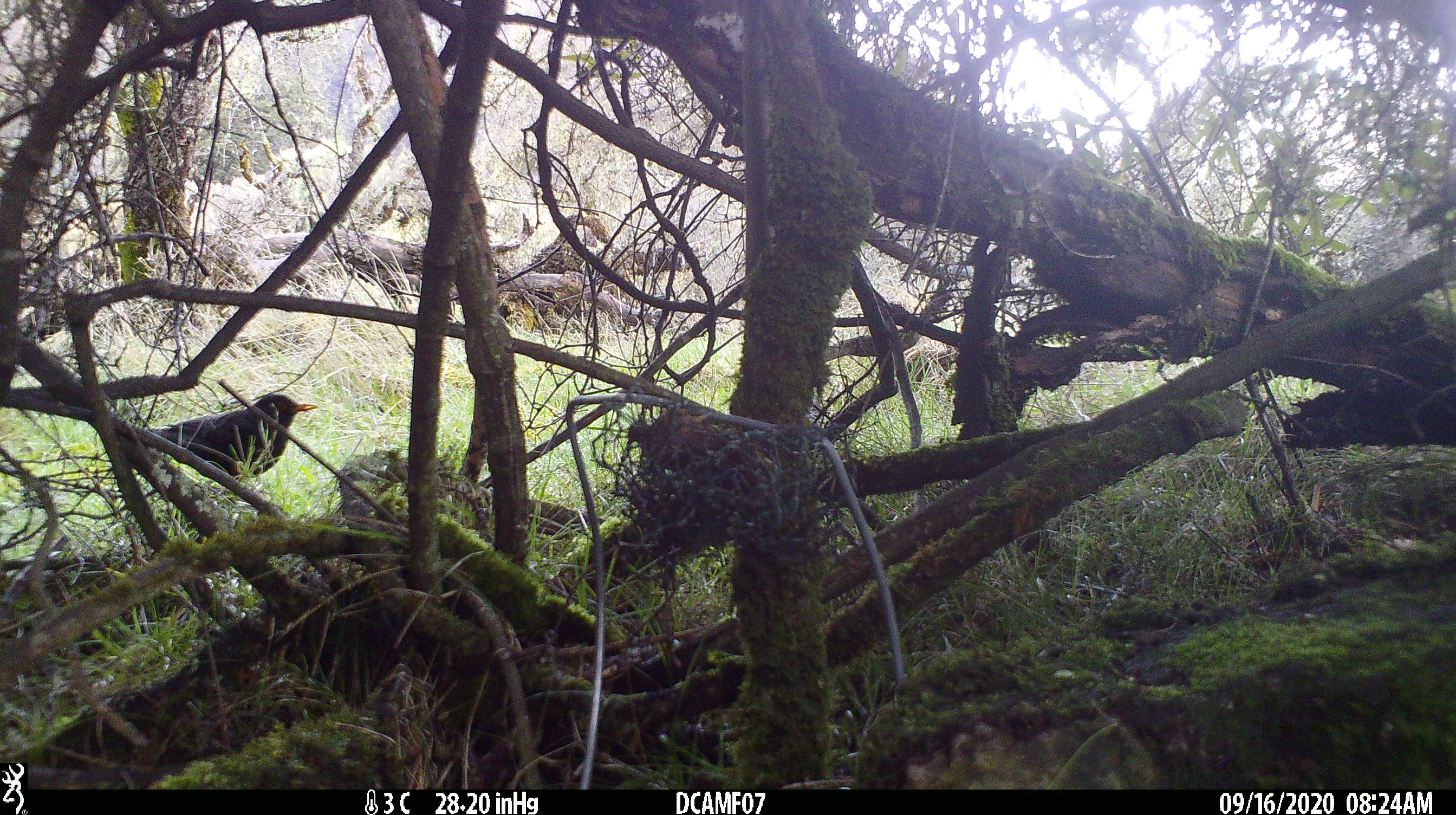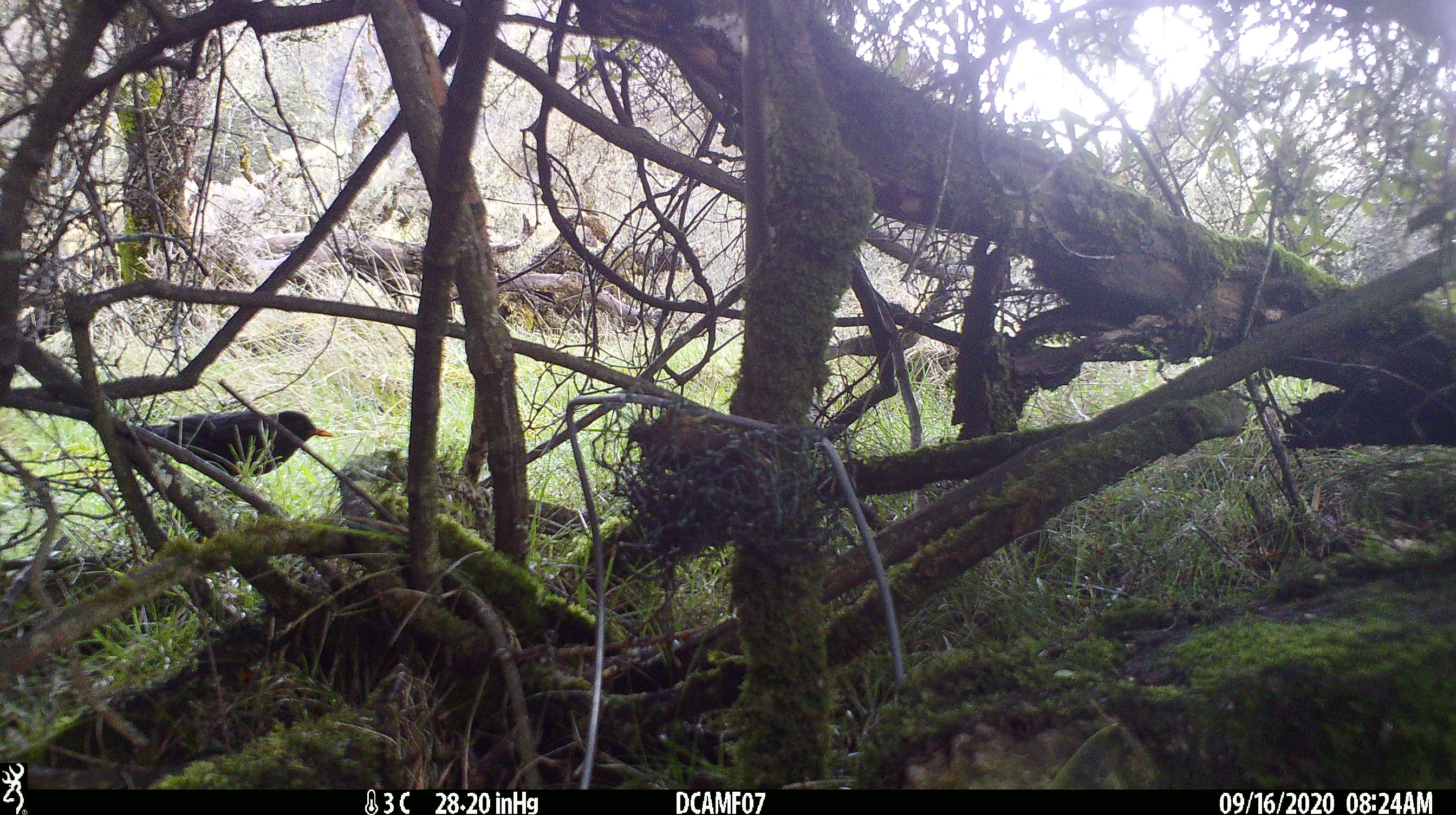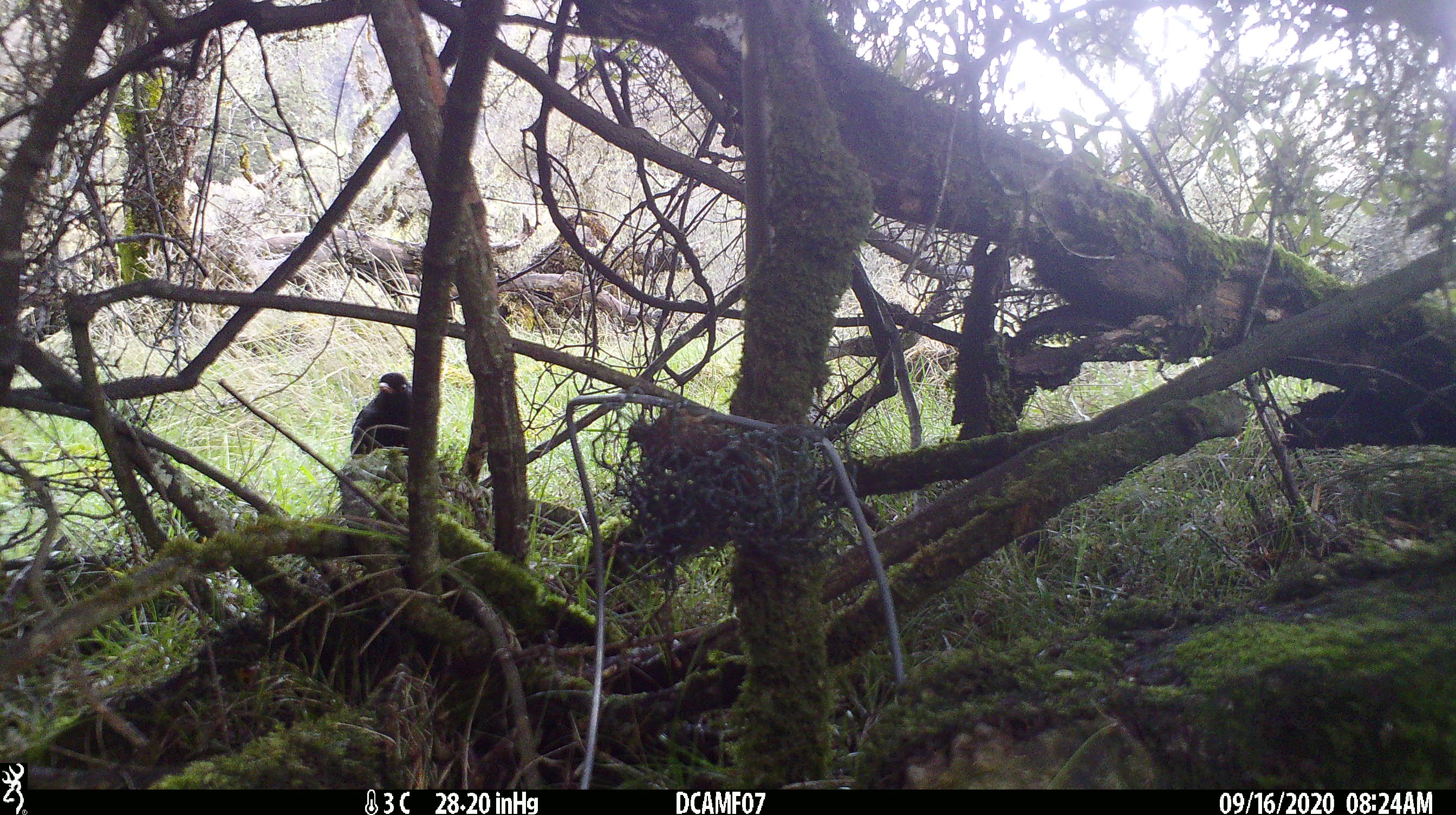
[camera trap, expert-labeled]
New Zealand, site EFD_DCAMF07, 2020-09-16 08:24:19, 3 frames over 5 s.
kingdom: Animalia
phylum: Chordata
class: Aves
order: Passeriformes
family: Turdidae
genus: Turdus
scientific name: Turdus merula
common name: eurasian blackbird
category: blackbird